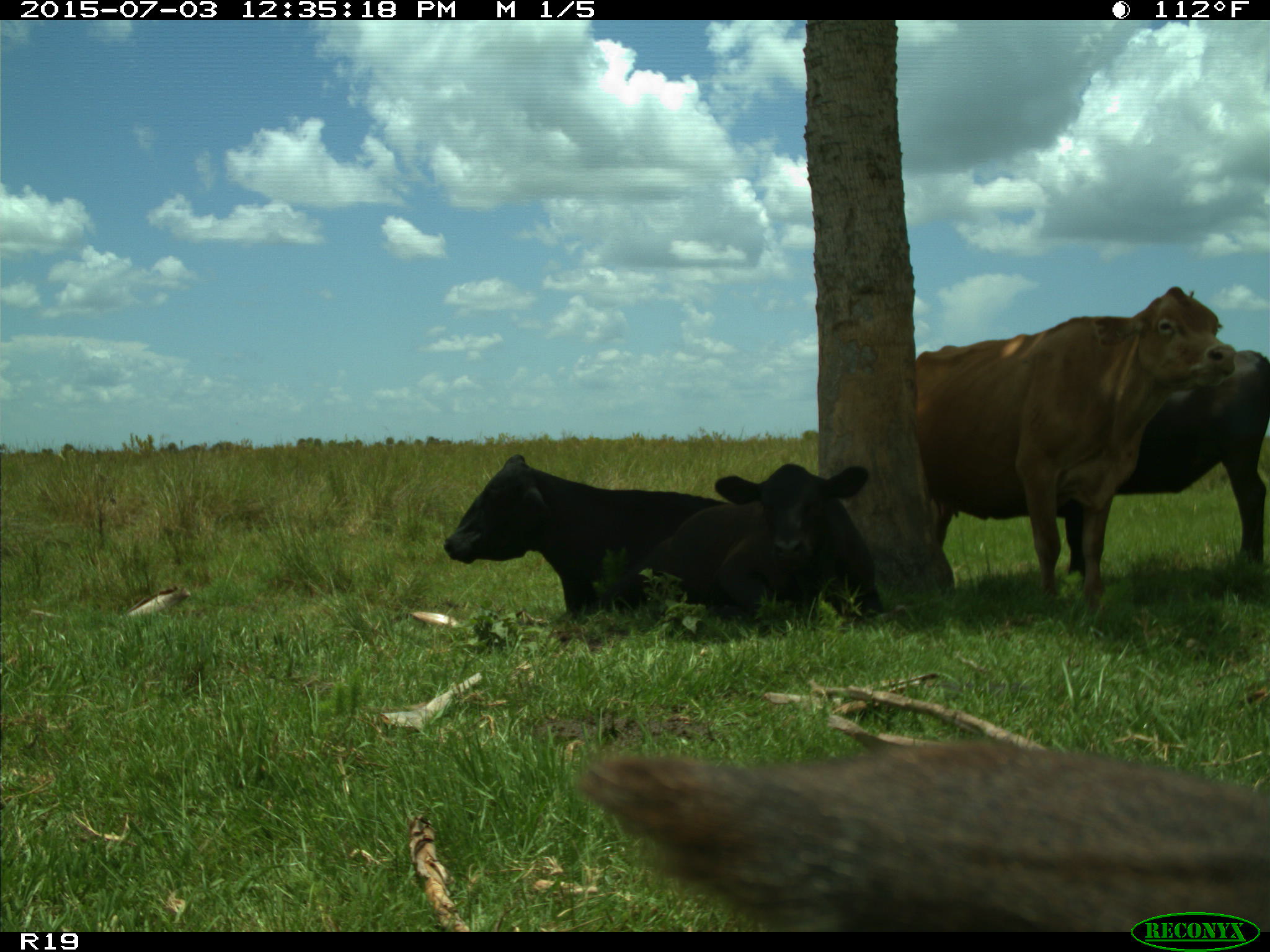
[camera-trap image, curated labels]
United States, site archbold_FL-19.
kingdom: Animalia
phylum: Chordata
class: Mammalia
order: Artiodactyla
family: Bovidae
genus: Bos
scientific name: Bos taurus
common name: domestic cow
Bos taurus (domestic cow).